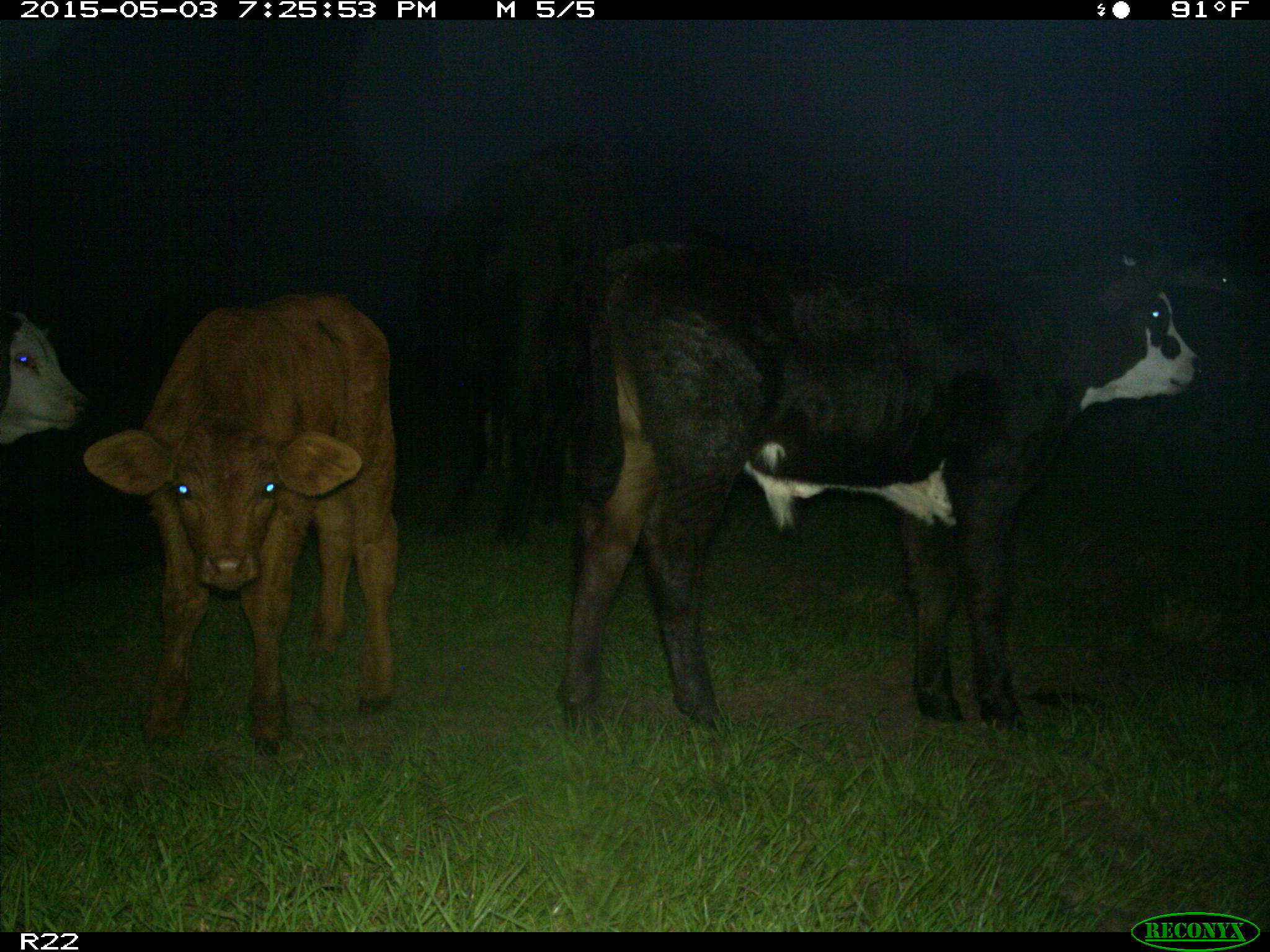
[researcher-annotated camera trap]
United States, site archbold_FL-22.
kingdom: Animalia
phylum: Chordata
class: Mammalia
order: Artiodactyla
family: Bovidae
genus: Bos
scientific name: Bos taurus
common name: domestic cow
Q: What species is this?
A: Bos taurus (domestic cow).